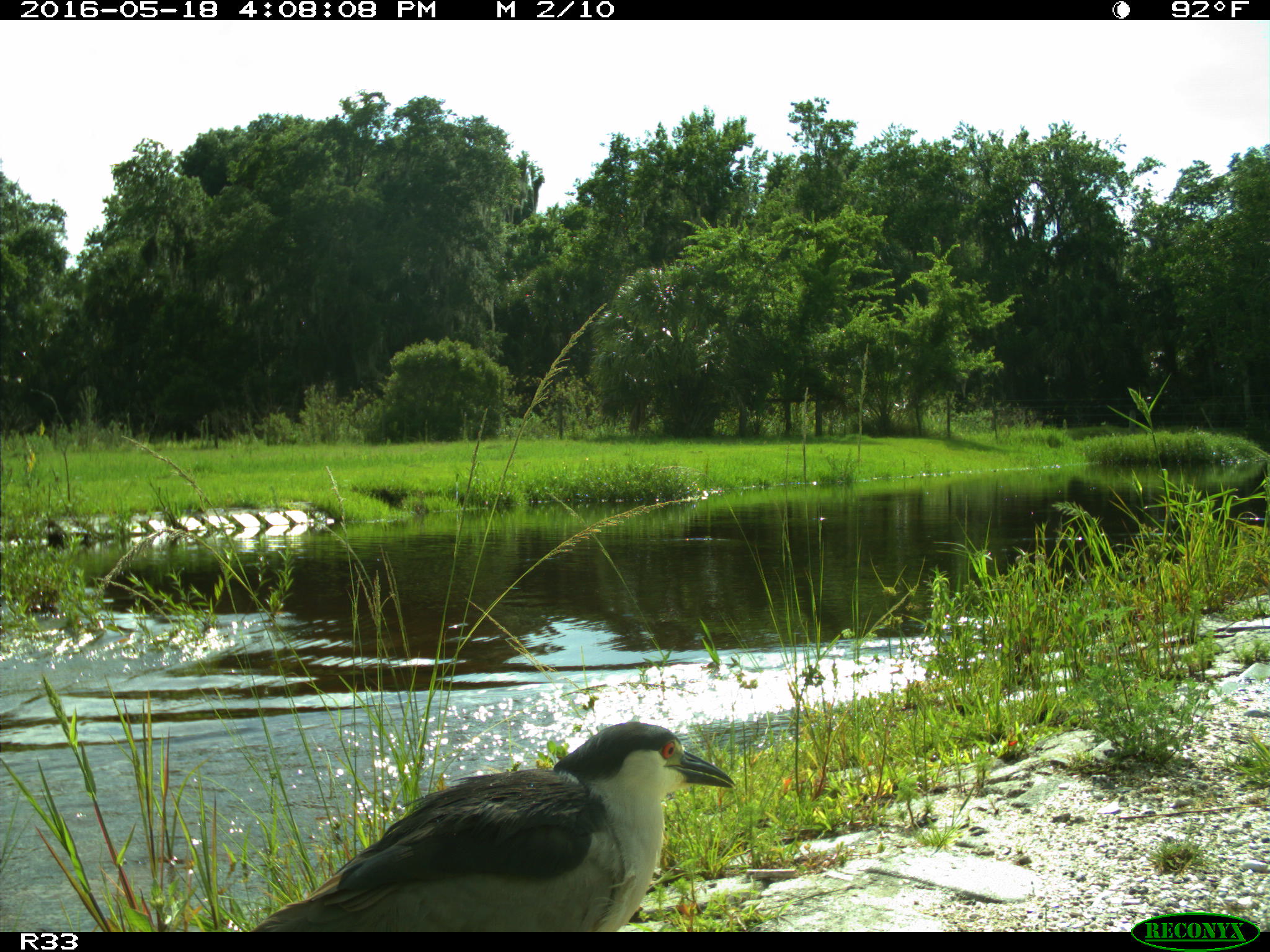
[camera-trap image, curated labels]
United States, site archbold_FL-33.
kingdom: Animalia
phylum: Chordata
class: Aves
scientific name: Aves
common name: birds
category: unidentified bird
Unidentified bird (birds) (Aves).